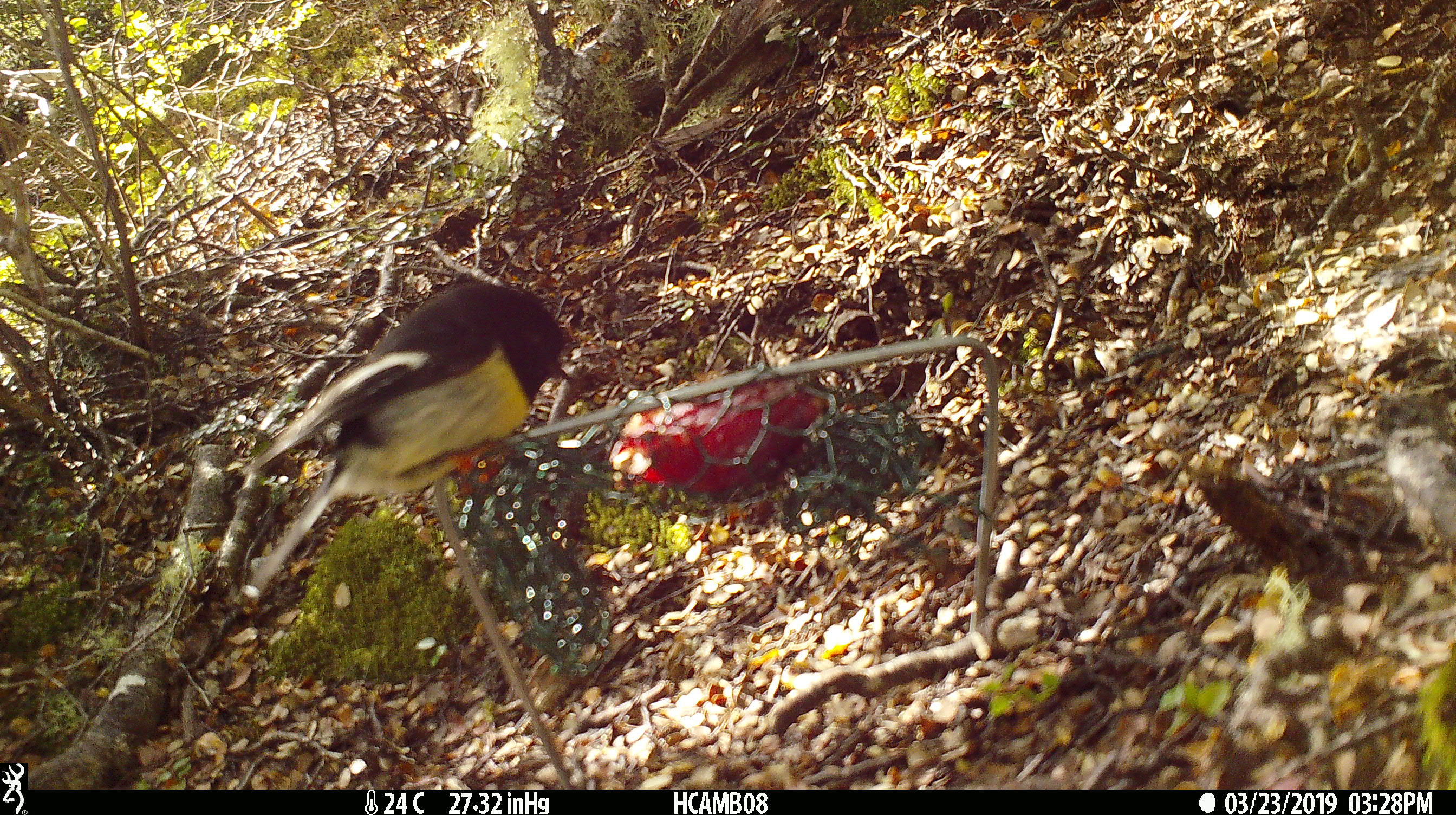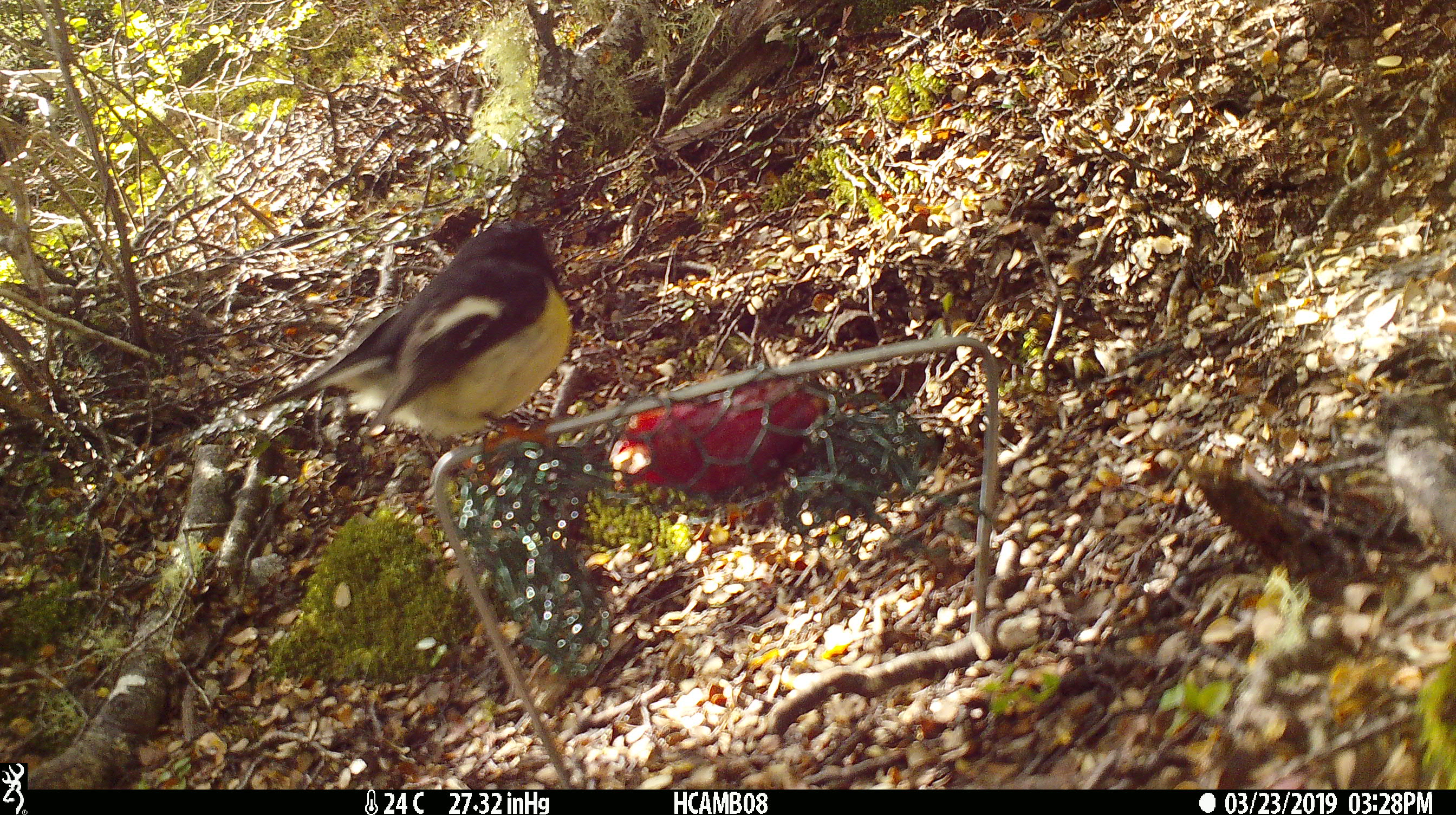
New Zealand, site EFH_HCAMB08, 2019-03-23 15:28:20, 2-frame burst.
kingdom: Animalia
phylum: Chordata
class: Aves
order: Passeriformes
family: Petroicidae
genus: Petroica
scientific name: Petroica macrocephala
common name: tomtit